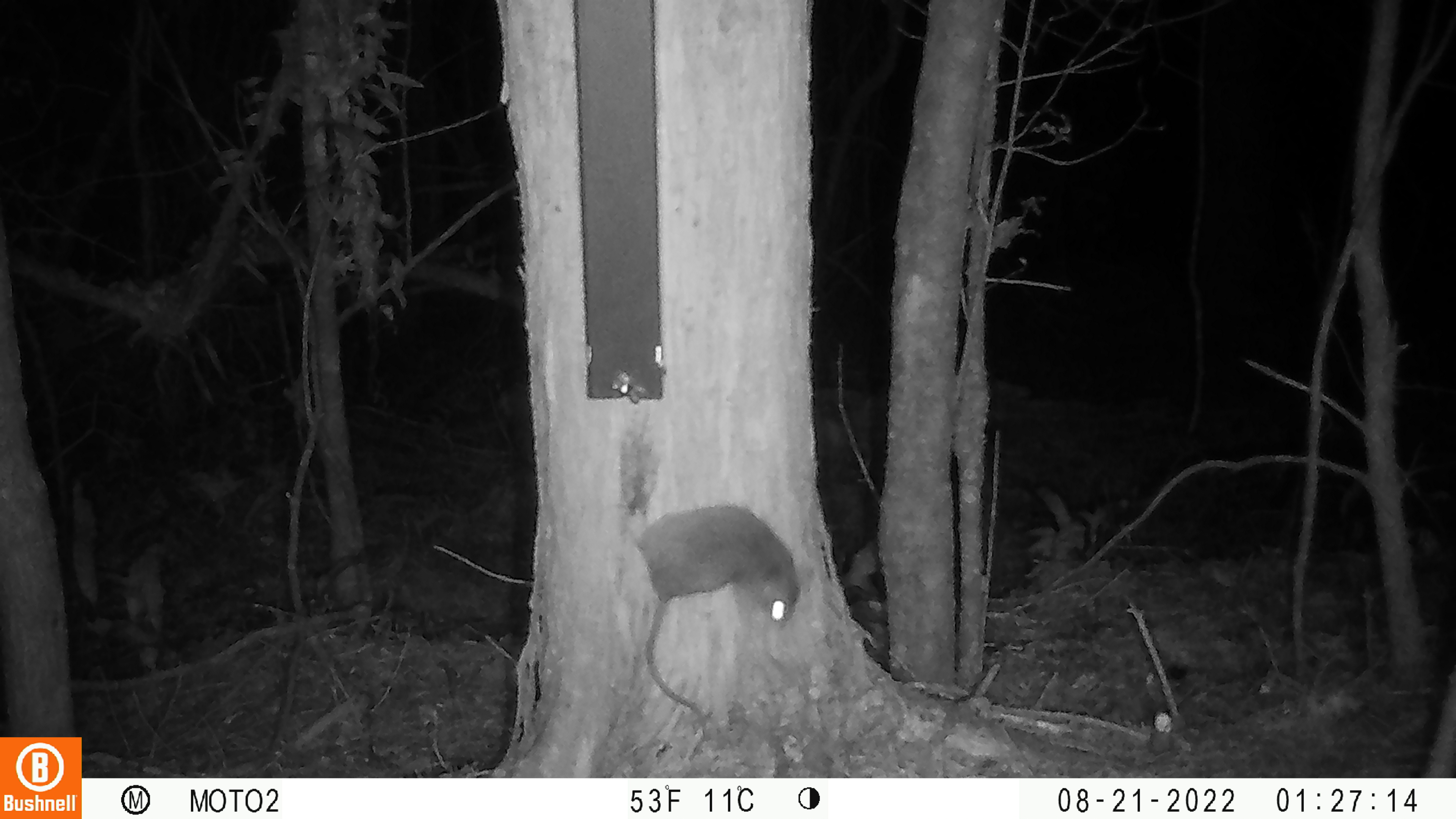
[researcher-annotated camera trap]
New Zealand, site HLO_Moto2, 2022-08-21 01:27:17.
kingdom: Animalia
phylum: Chordata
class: Mammalia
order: Rodentia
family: Muridae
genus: Rattus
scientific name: Rattus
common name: rat